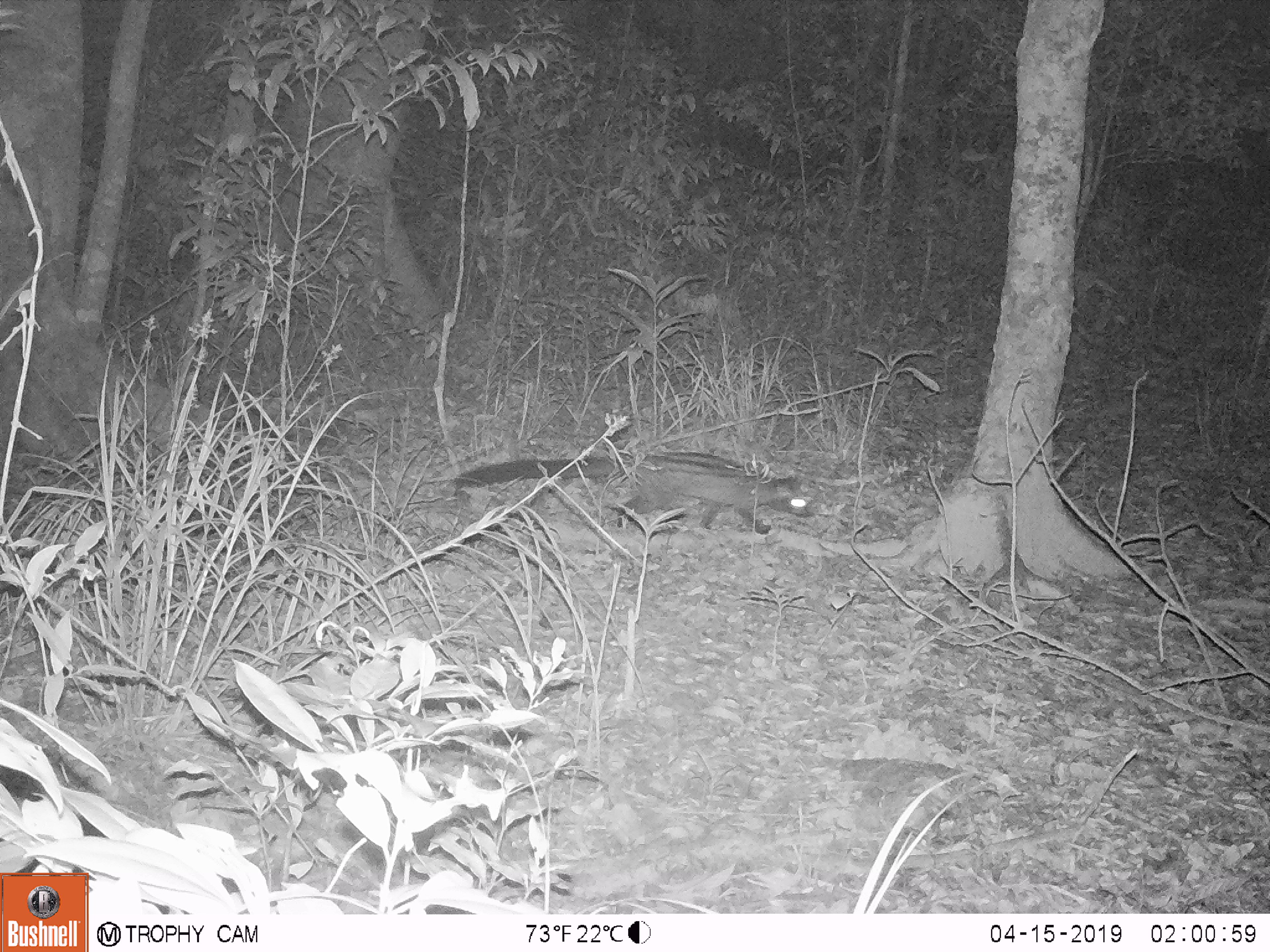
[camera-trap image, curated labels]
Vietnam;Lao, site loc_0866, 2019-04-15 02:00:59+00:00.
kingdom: Animalia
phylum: Chordata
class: Mammalia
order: Carnivora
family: Viverridae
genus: Paradoxurus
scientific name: Paradoxurus hermaphroditus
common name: common palm civet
Common palm civet (Paradoxurus hermaphroditus). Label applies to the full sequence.